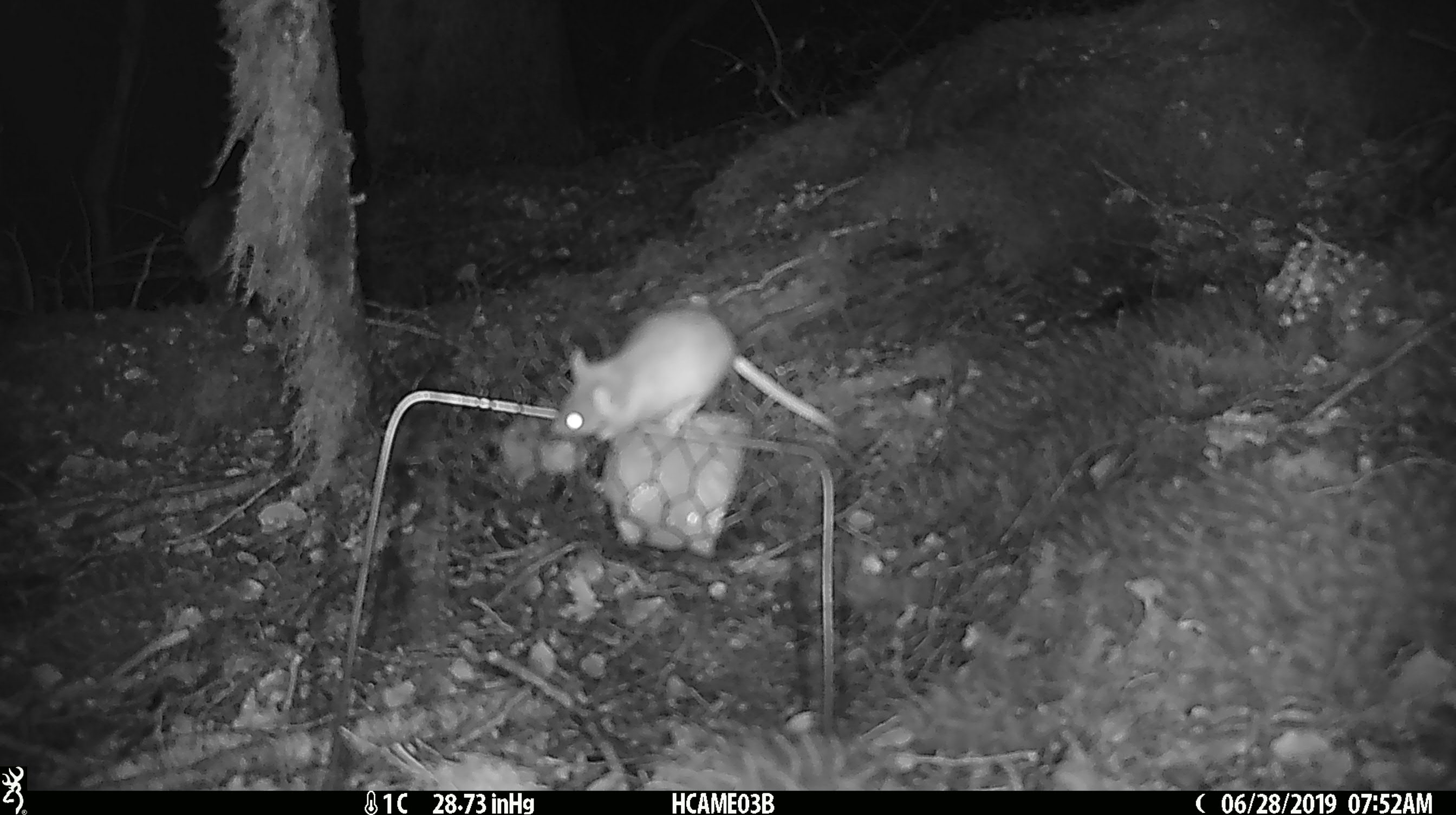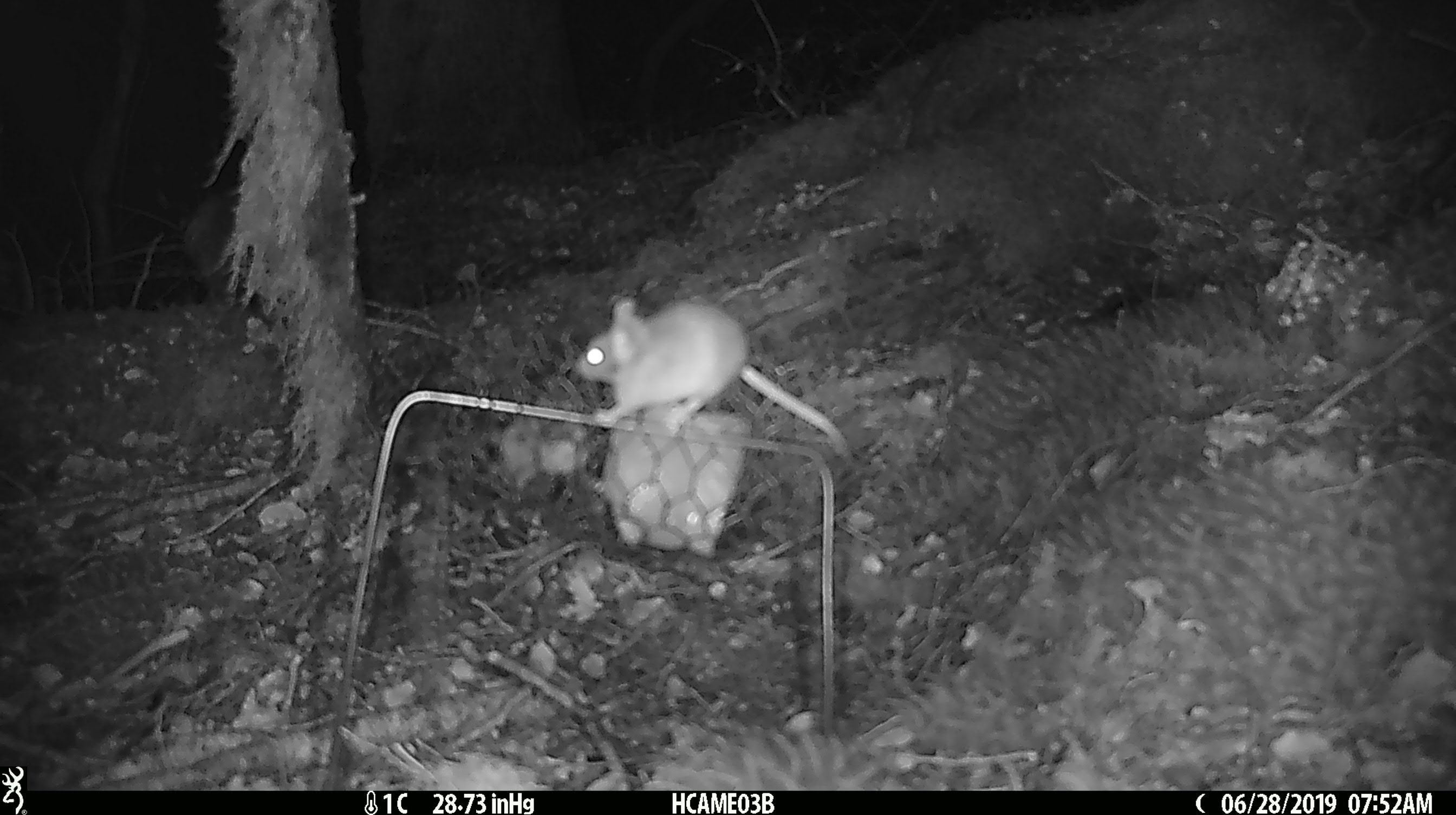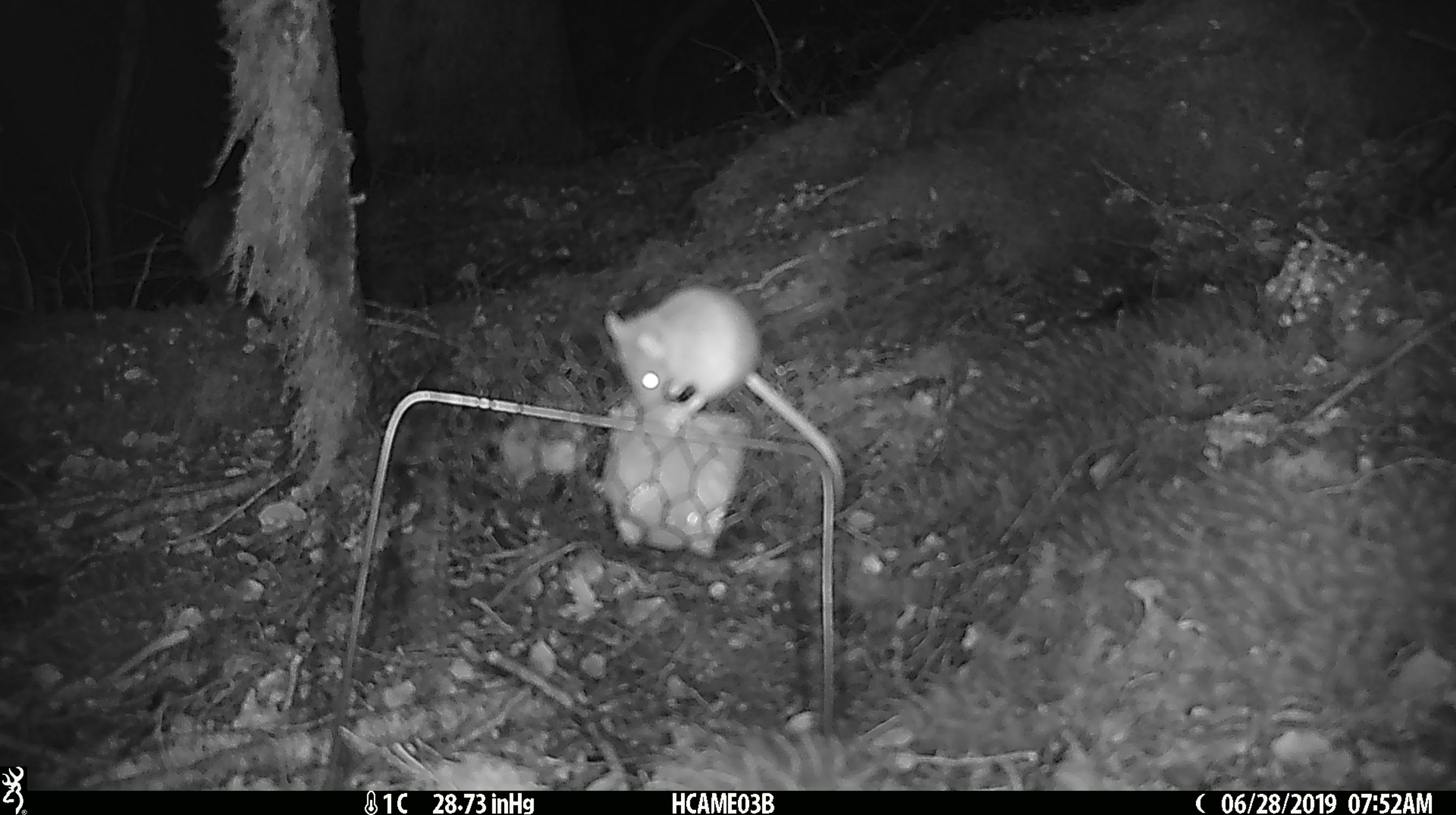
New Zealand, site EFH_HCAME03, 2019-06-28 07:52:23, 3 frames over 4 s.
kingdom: Animalia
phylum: Chordata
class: Mammalia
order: Rodentia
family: Muridae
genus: Mus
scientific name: Mus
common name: mouse